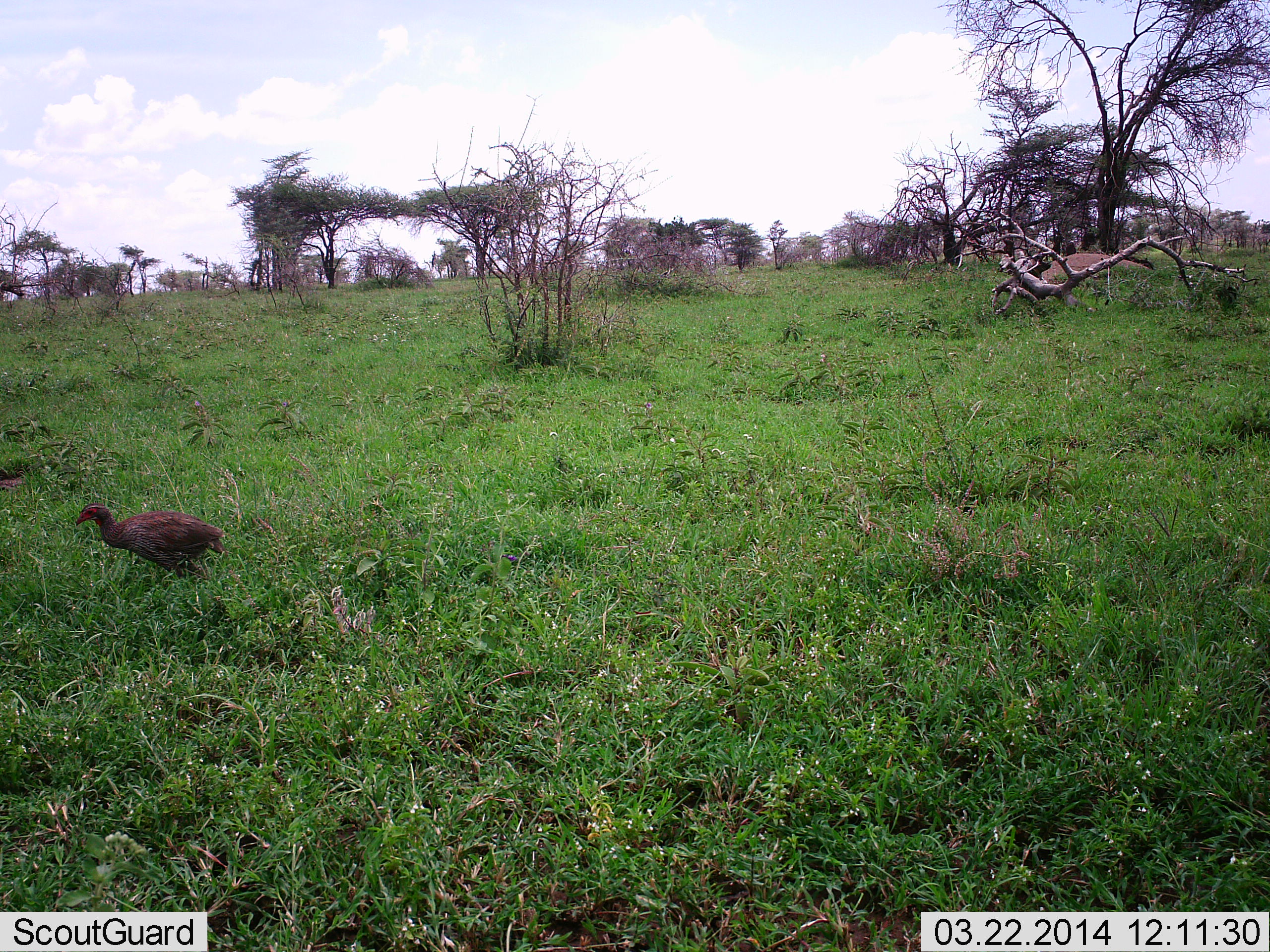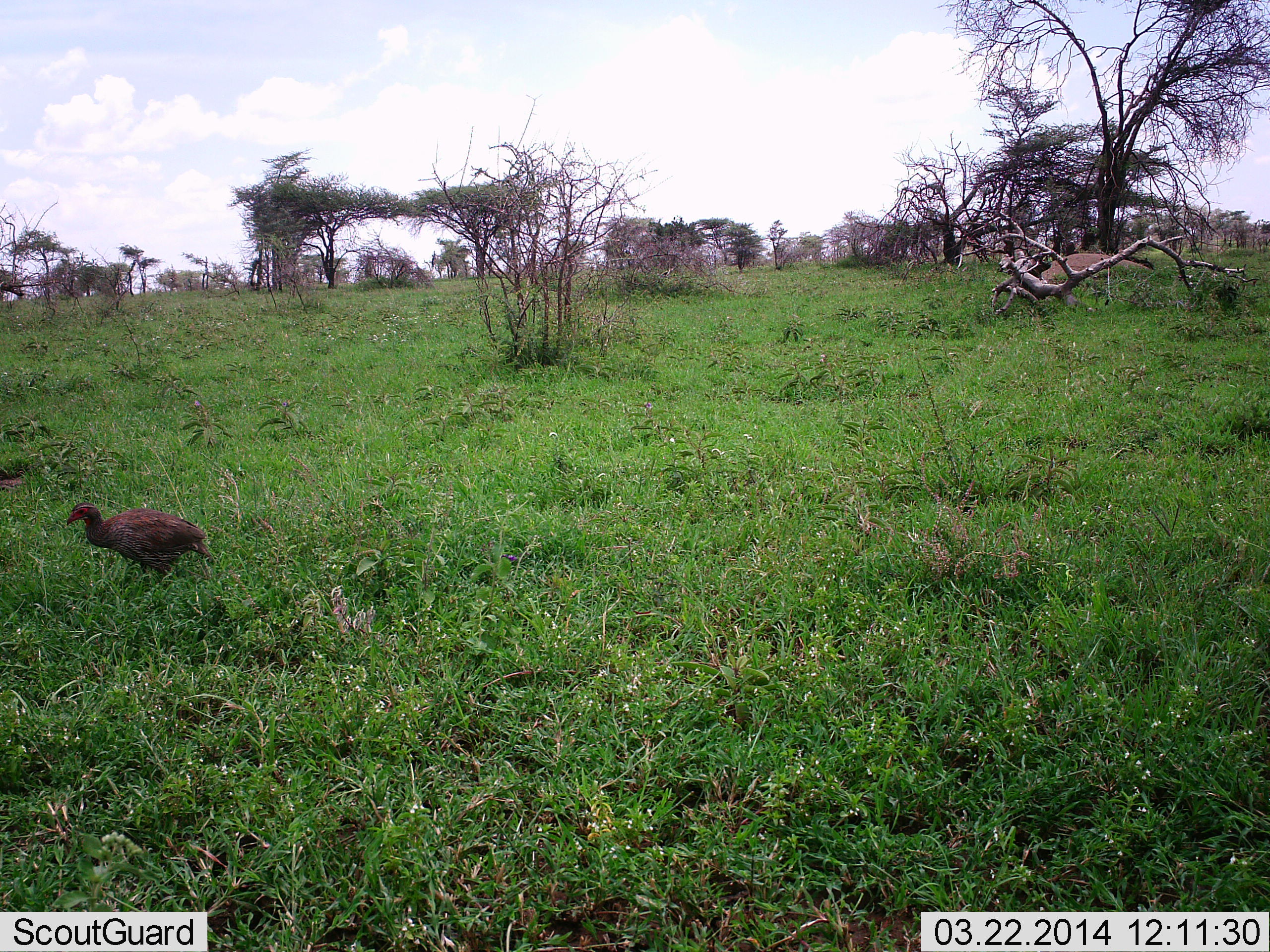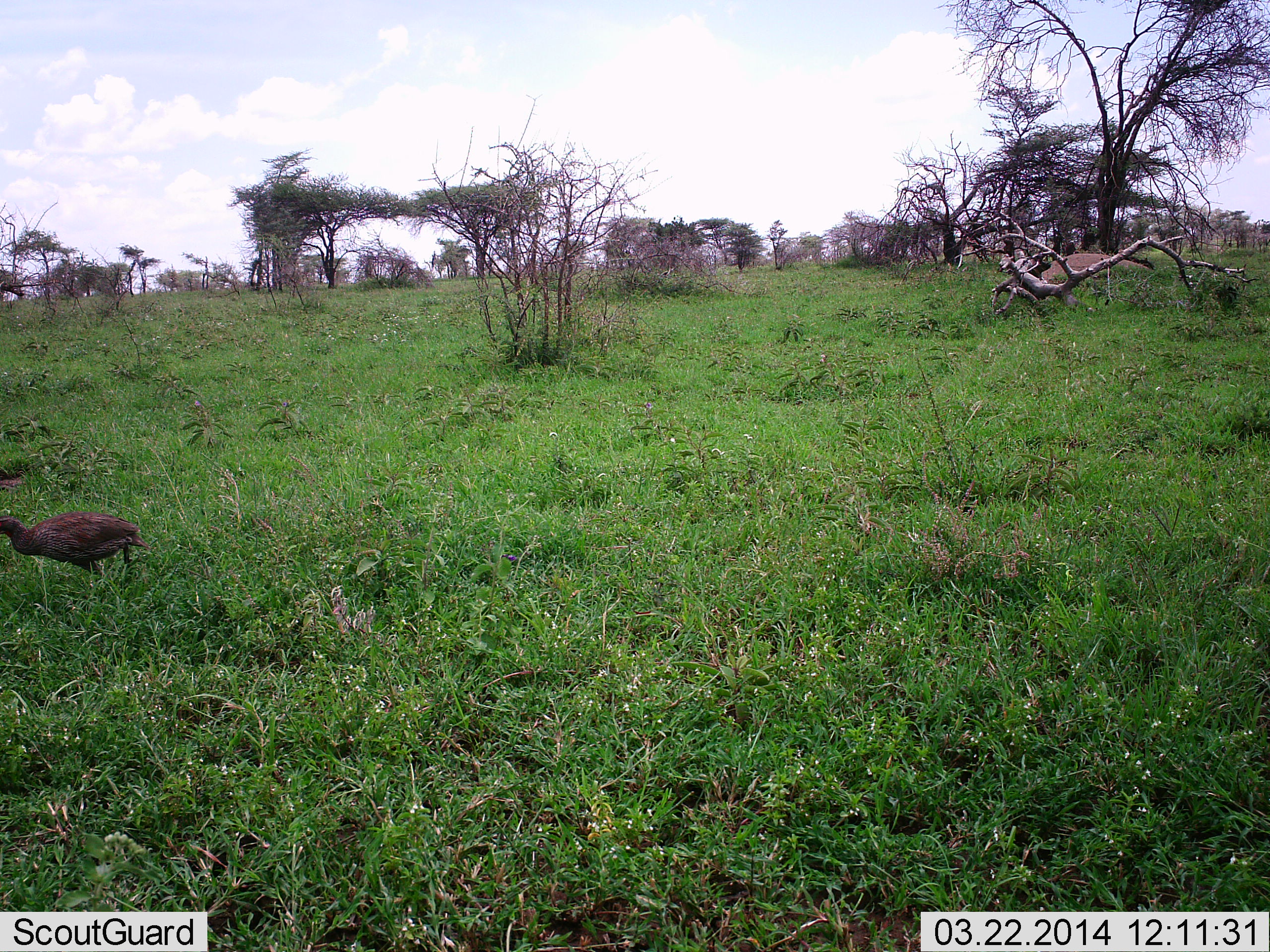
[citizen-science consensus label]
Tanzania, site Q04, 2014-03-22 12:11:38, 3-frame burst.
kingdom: Animalia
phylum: Chordata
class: Aves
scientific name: Aves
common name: bird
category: otherbird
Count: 1.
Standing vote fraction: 14%.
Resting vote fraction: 3%.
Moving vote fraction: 81%.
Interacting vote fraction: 0%.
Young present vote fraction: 0%.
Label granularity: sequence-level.